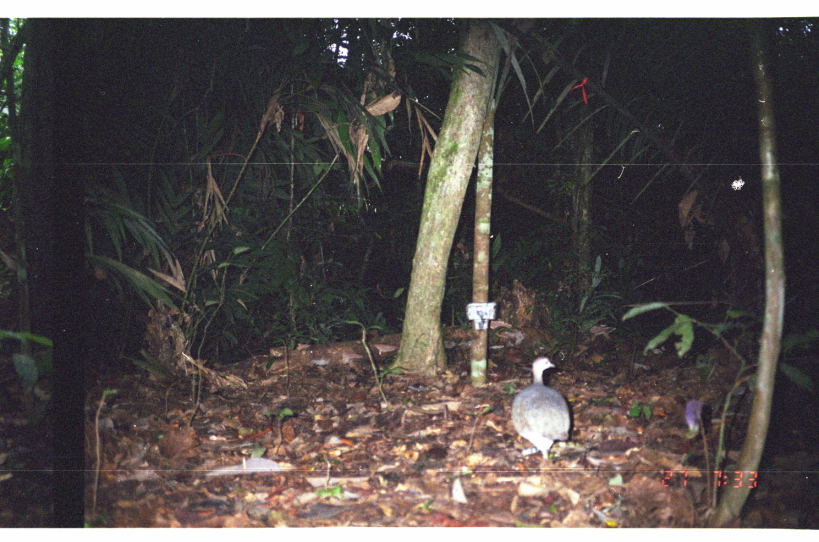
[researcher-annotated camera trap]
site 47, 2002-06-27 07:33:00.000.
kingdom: Animalia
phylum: Chordata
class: Aves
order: Tinamiformes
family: Tinamidae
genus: Tinamus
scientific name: Tinamus major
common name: great tinamou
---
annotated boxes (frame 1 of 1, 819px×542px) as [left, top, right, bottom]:
tinamus major: [511, 355, 570, 461]